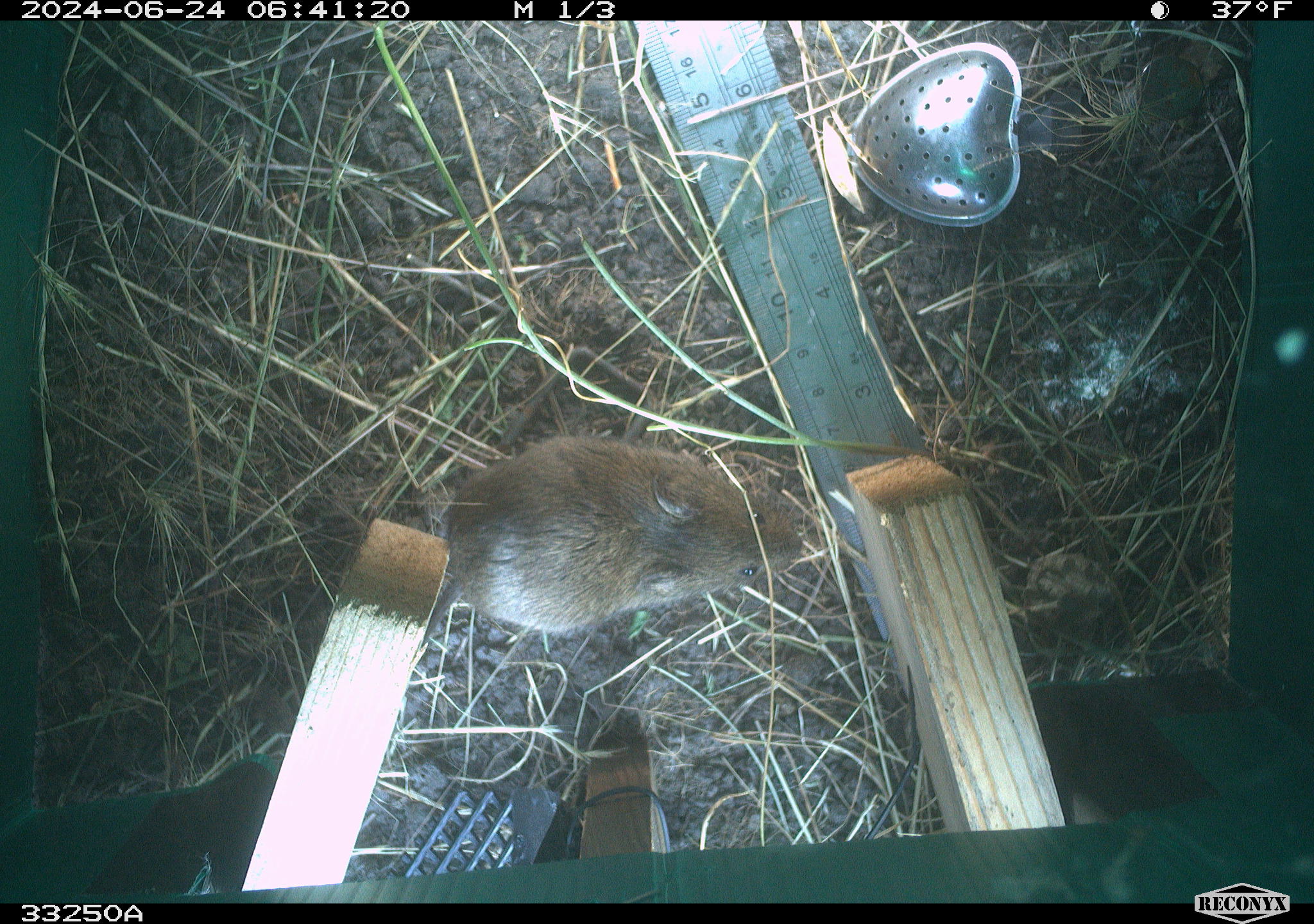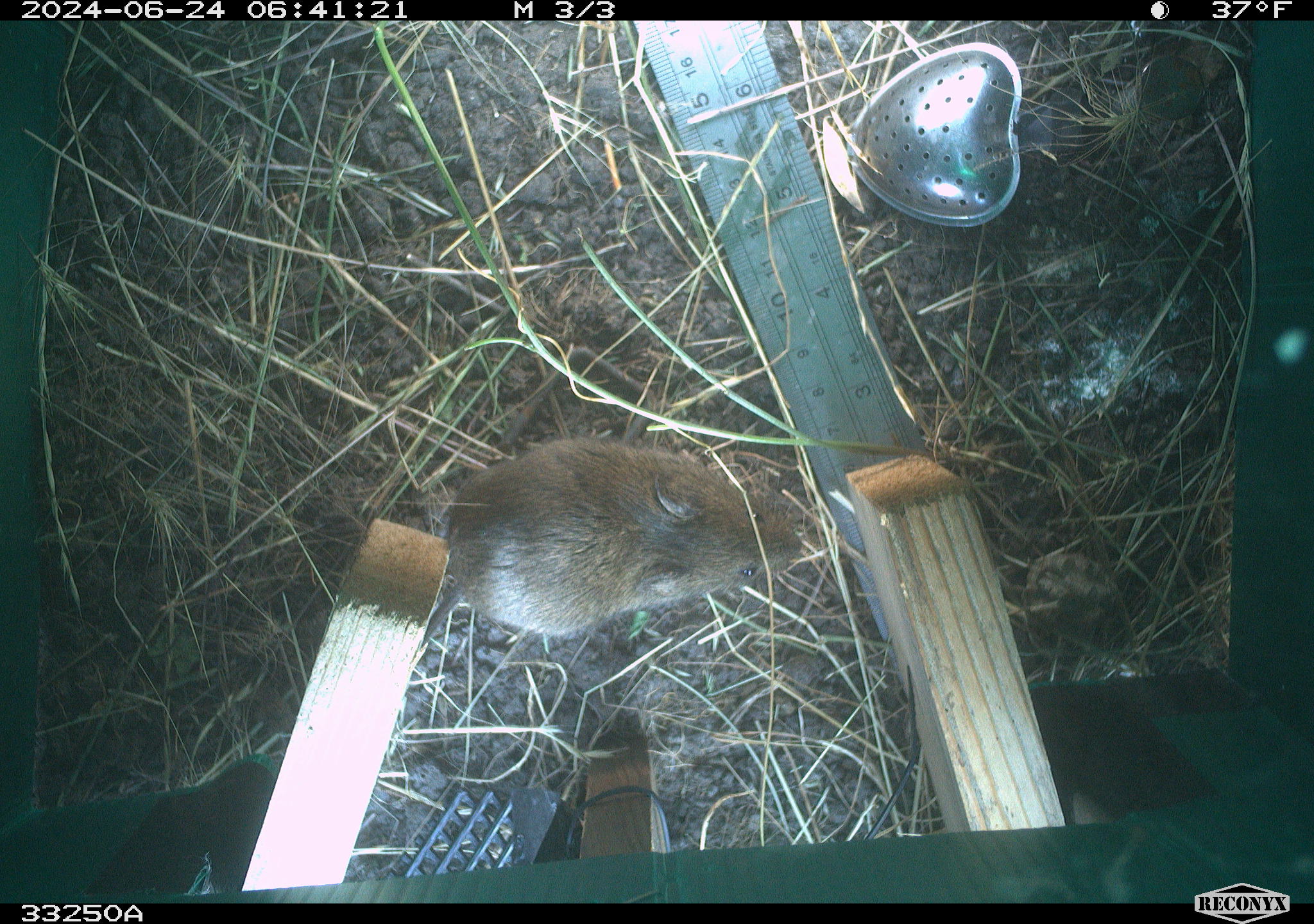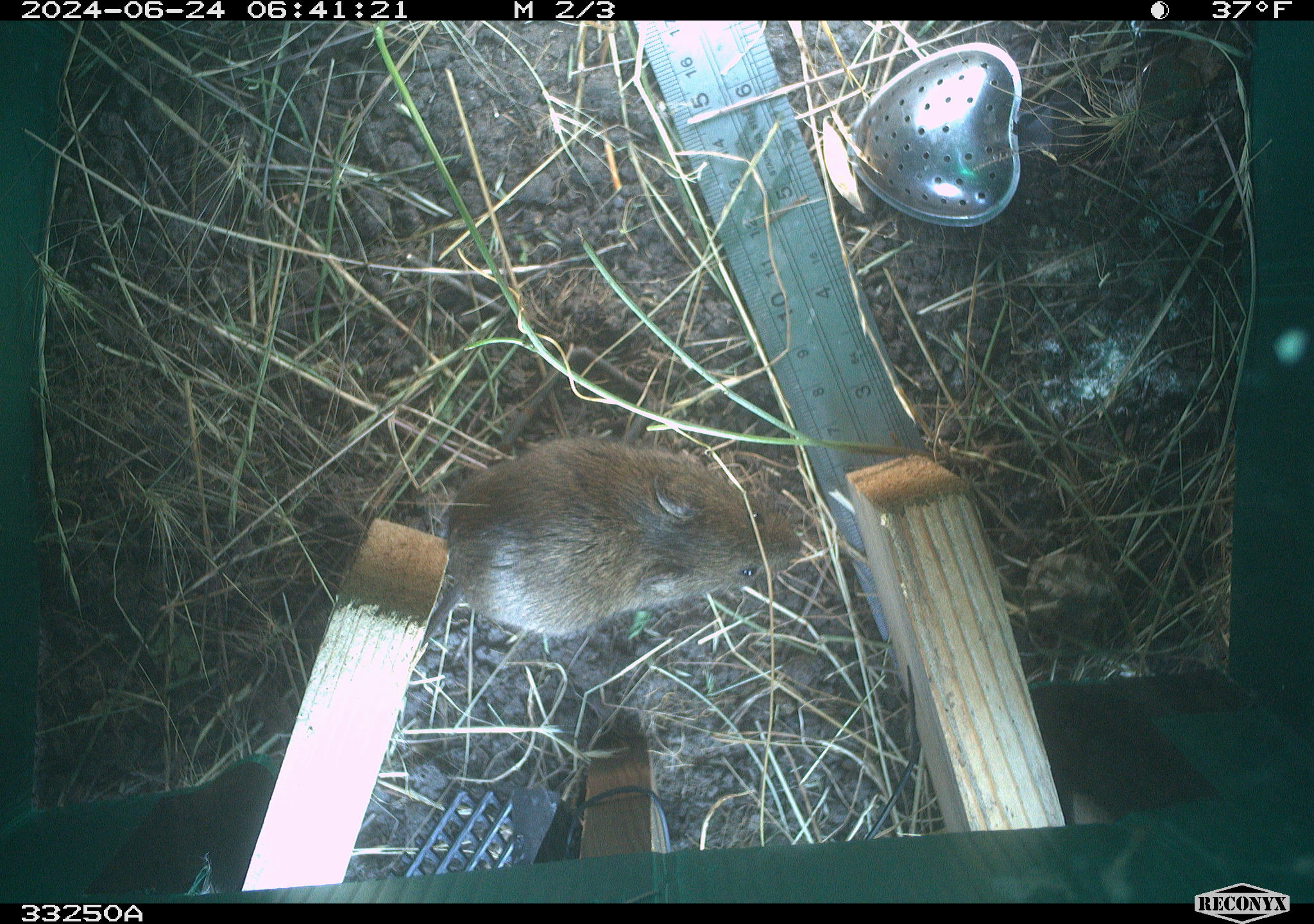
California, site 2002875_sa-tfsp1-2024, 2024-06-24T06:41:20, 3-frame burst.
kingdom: Animalia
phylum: Chordata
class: Mammalia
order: Rodentia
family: Cricetidae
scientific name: Arvicolinae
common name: voles, lemmings, and muskrats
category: arvicolinae subfamily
Arvicolinae subfamily (voles, lemmings, and muskrats) (Arvicolinae).